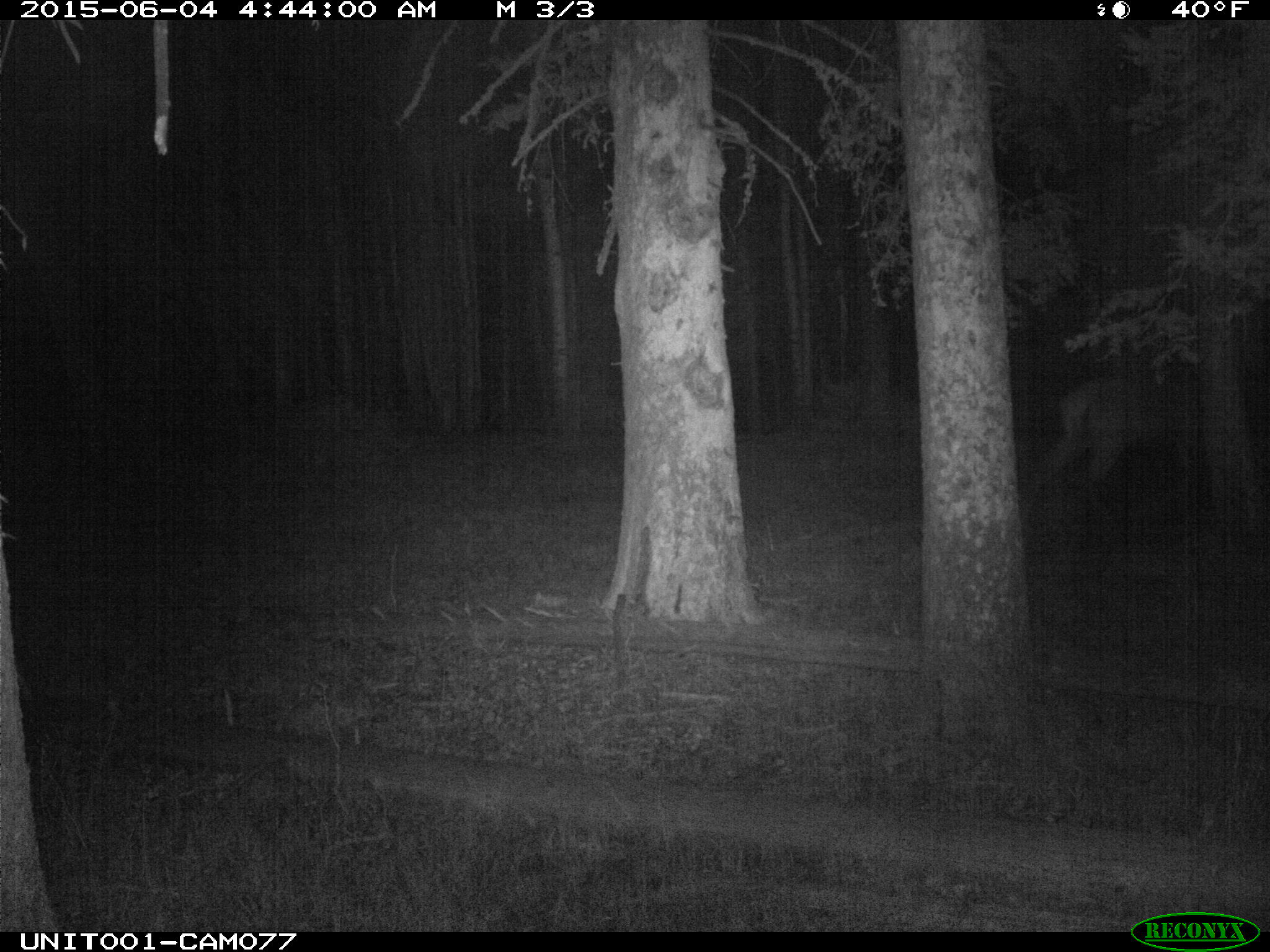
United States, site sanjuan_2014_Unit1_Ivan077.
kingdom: Animalia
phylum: Chordata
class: Mammalia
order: Artiodactyla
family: Cervidae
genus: Cervus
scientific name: Cervus elaphus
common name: red deer